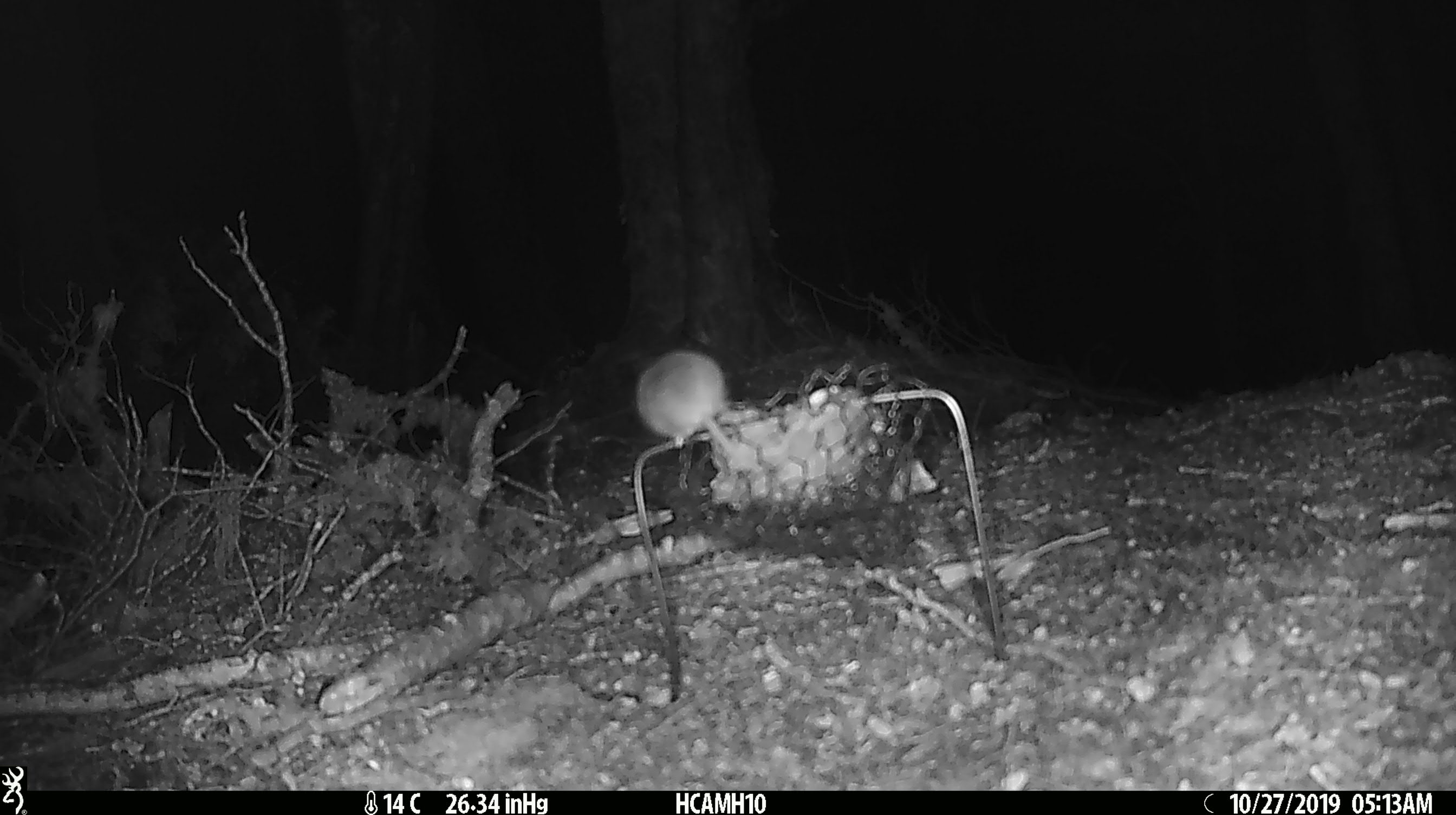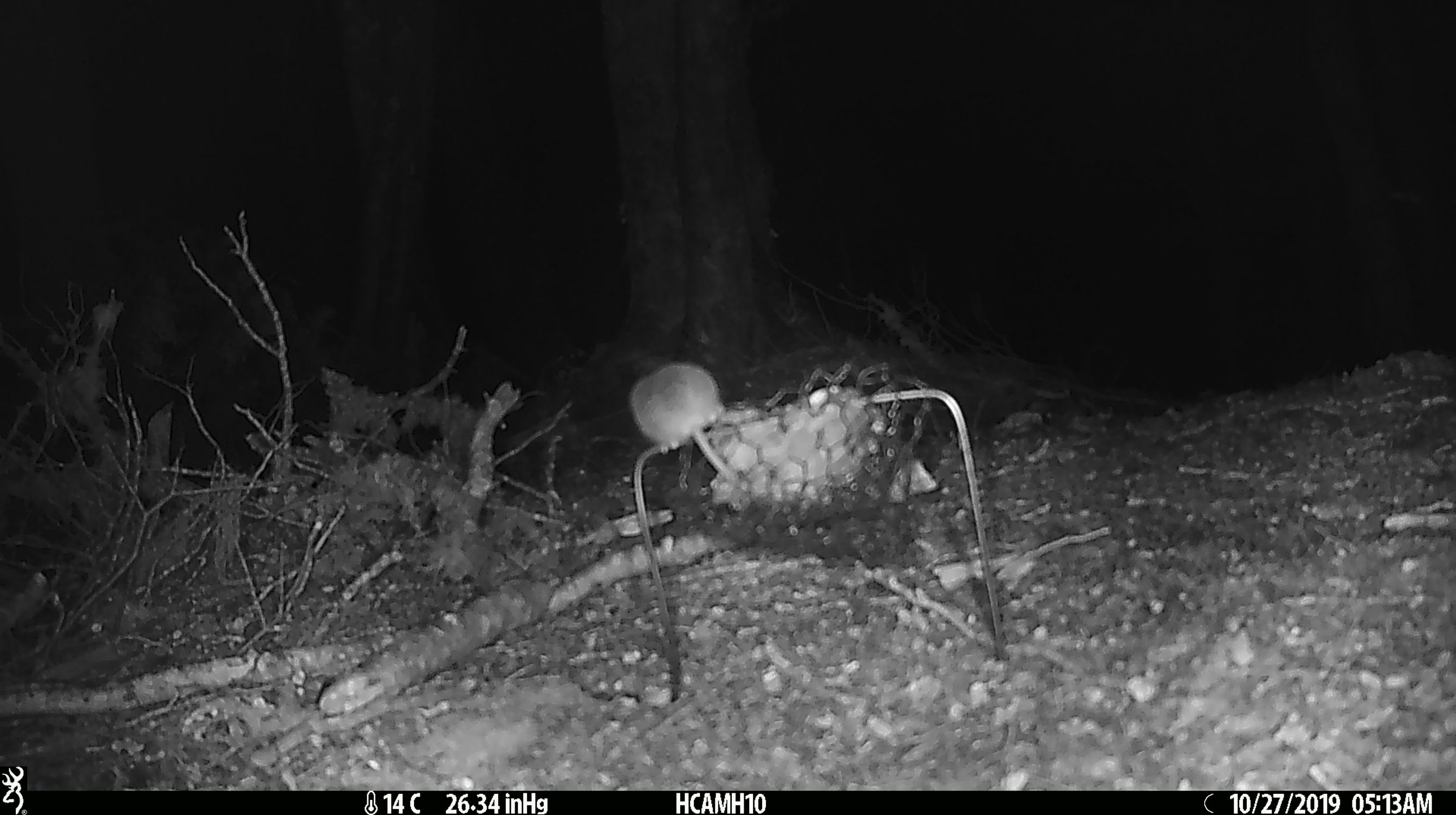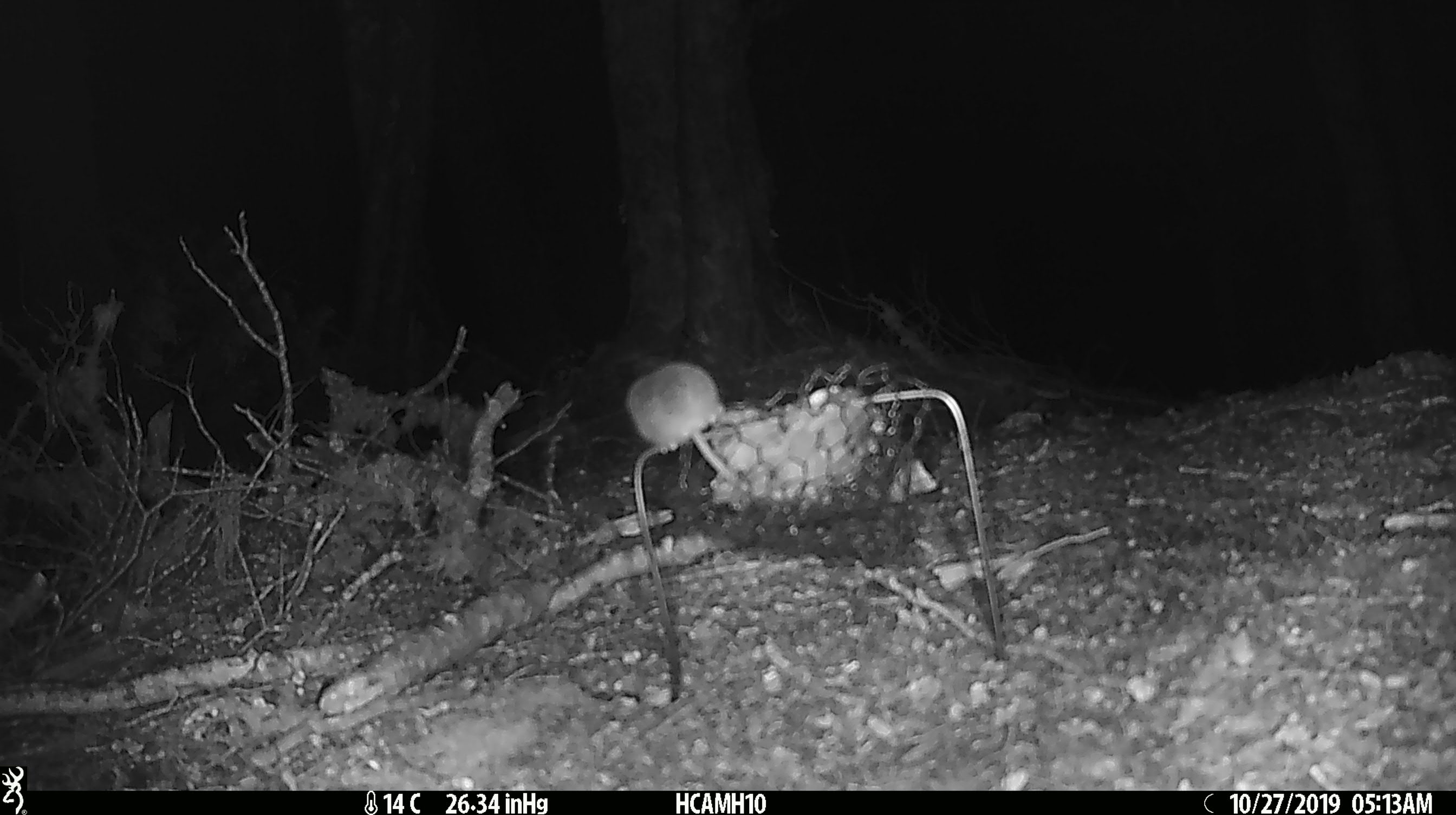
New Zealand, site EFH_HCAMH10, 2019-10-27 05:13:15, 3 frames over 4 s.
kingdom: Animalia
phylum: Chordata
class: Mammalia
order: Rodentia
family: Muridae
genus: Mus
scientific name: Mus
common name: mouse